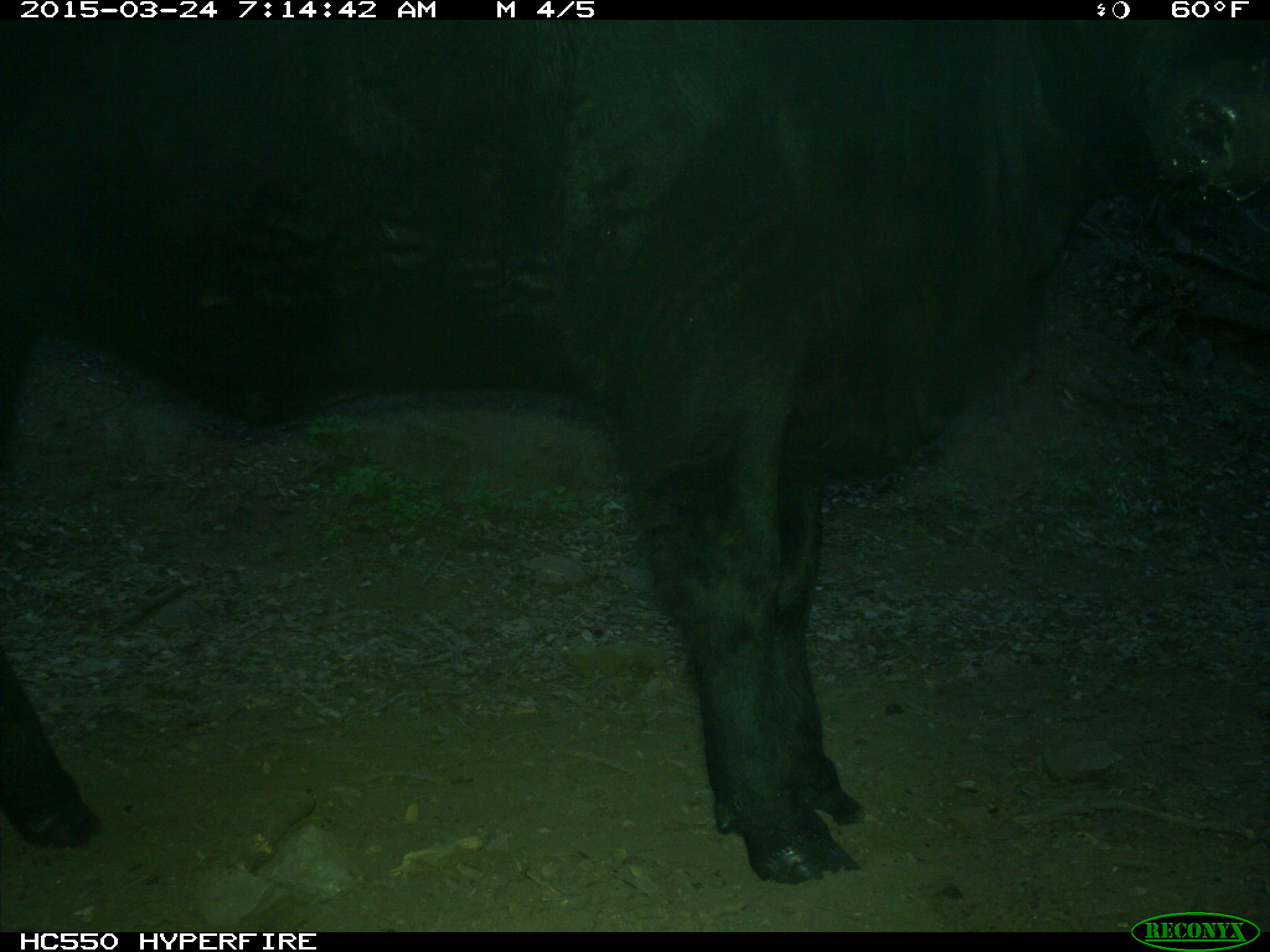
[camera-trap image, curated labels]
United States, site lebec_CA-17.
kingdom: Animalia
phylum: Chordata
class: Mammalia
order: Artiodactyla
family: Bovidae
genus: Bos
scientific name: Bos taurus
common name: domestic cow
Bos taurus (domestic cow).